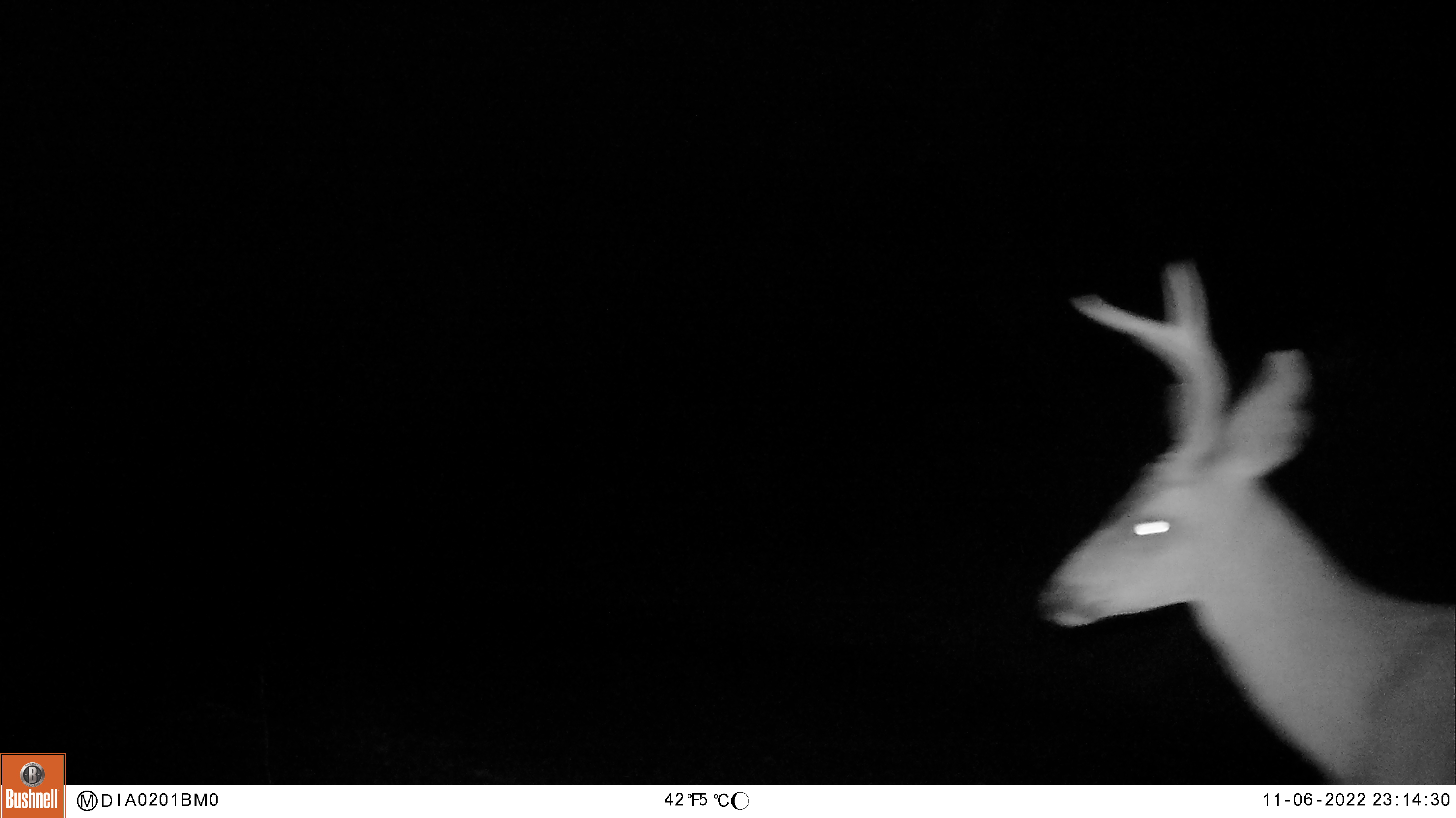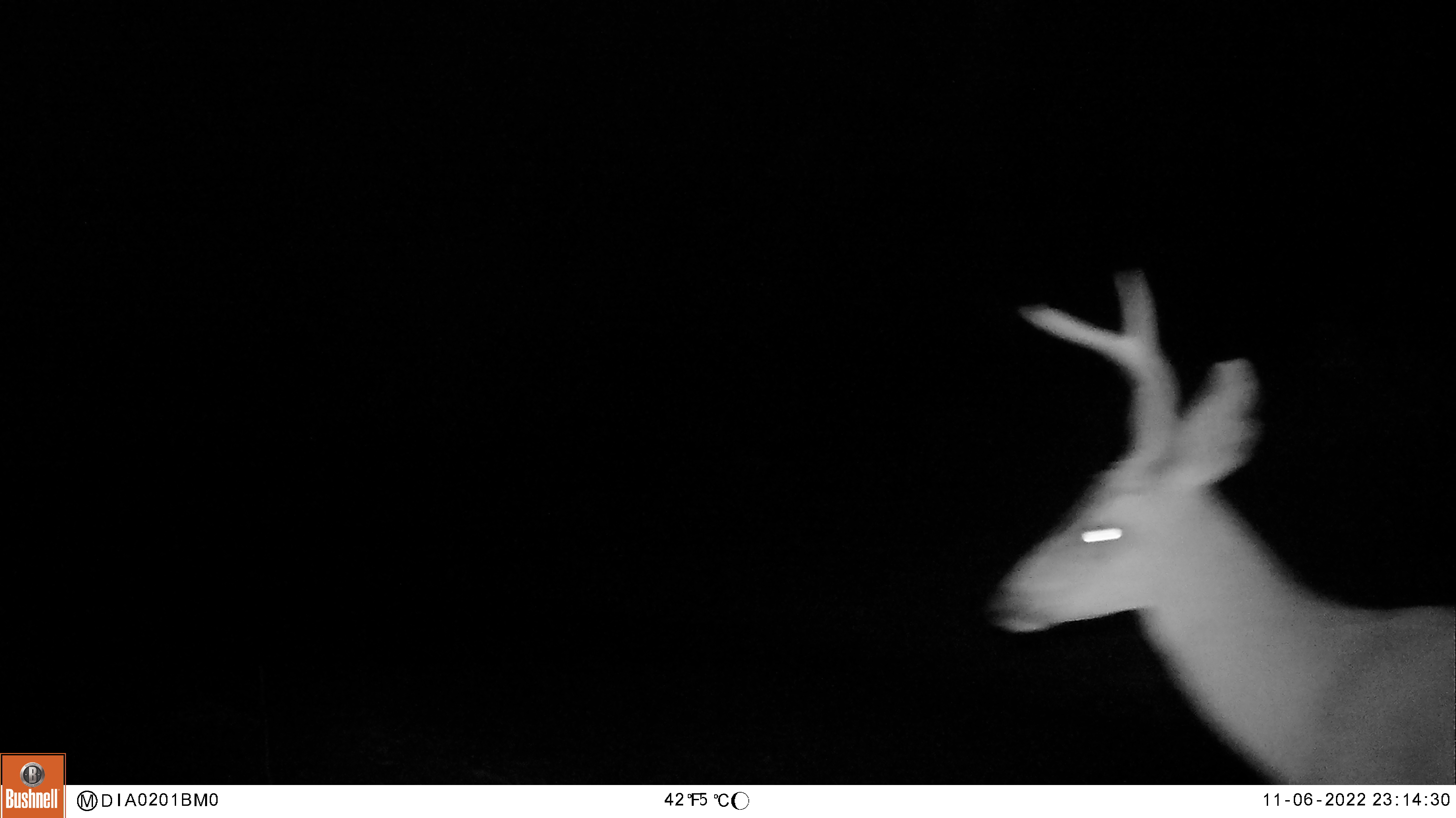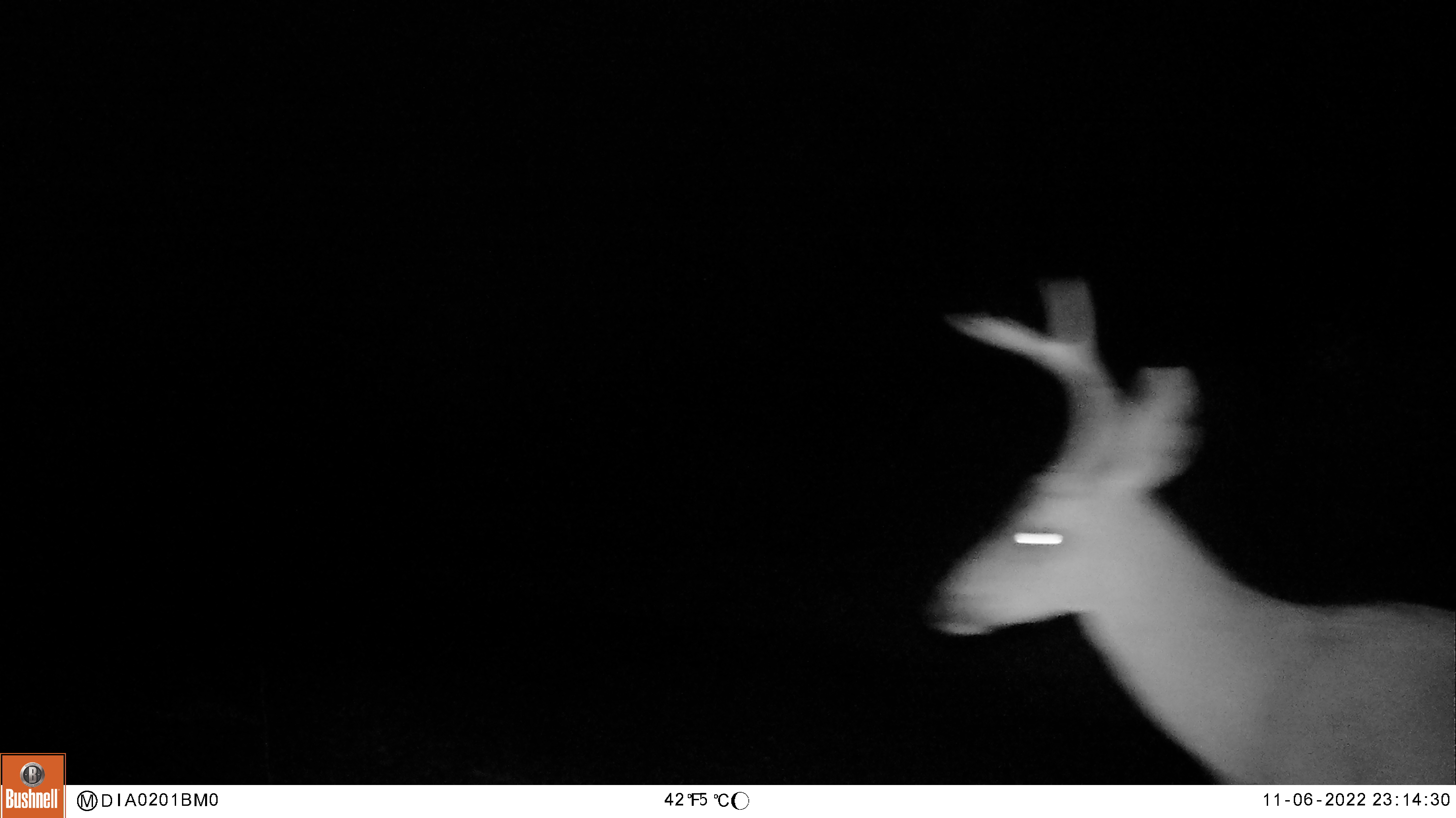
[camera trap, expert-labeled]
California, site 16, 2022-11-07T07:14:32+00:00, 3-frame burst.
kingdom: Animalia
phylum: Chordata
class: Mammalia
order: Artiodactyla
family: Cervidae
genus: Odocoileus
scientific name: Odocoileus hemionus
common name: mule deer